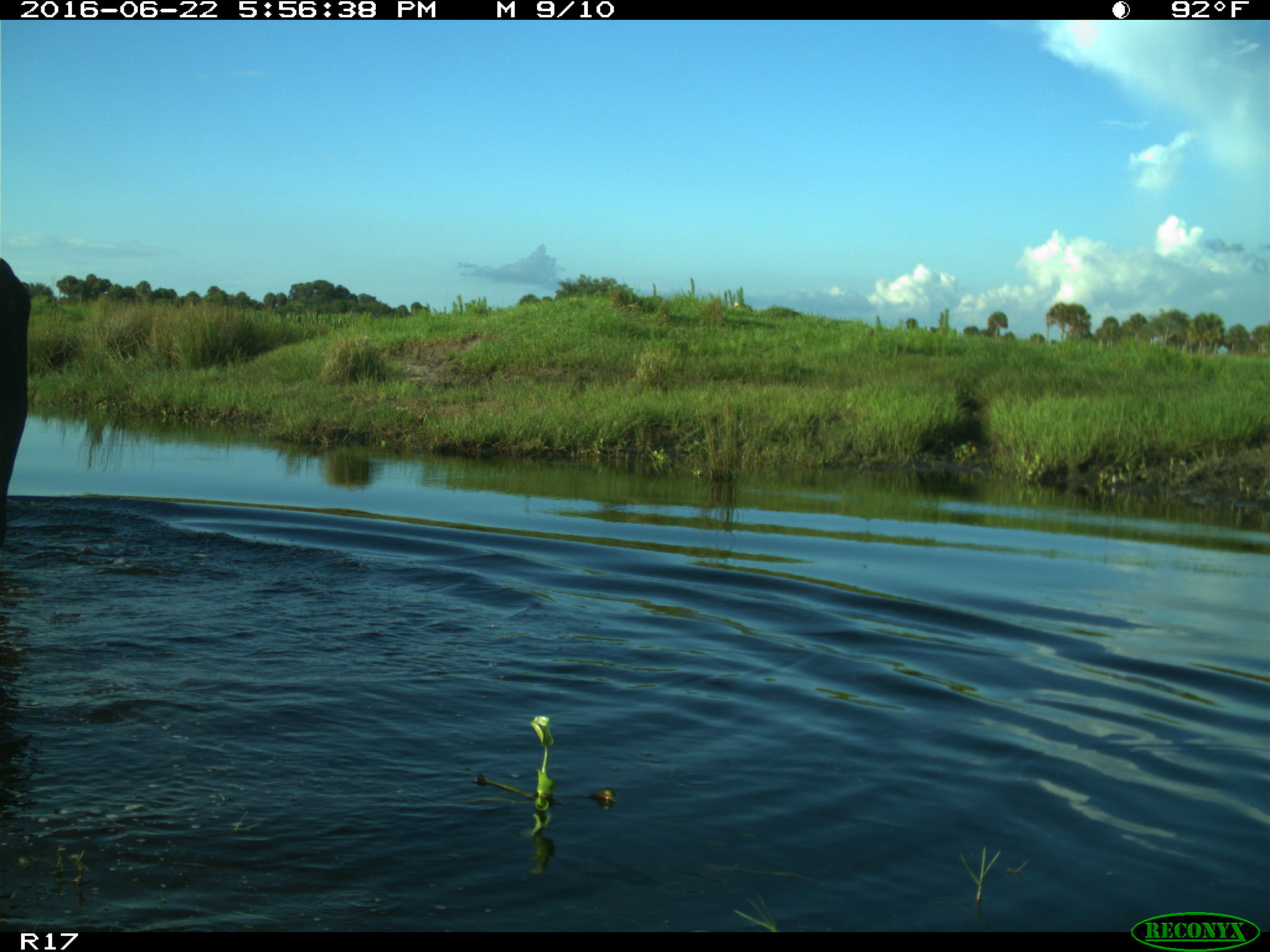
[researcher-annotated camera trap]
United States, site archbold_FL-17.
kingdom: Animalia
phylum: Chordata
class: Mammalia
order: Artiodactyla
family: Bovidae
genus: Bos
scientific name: Bos taurus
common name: domestic cow